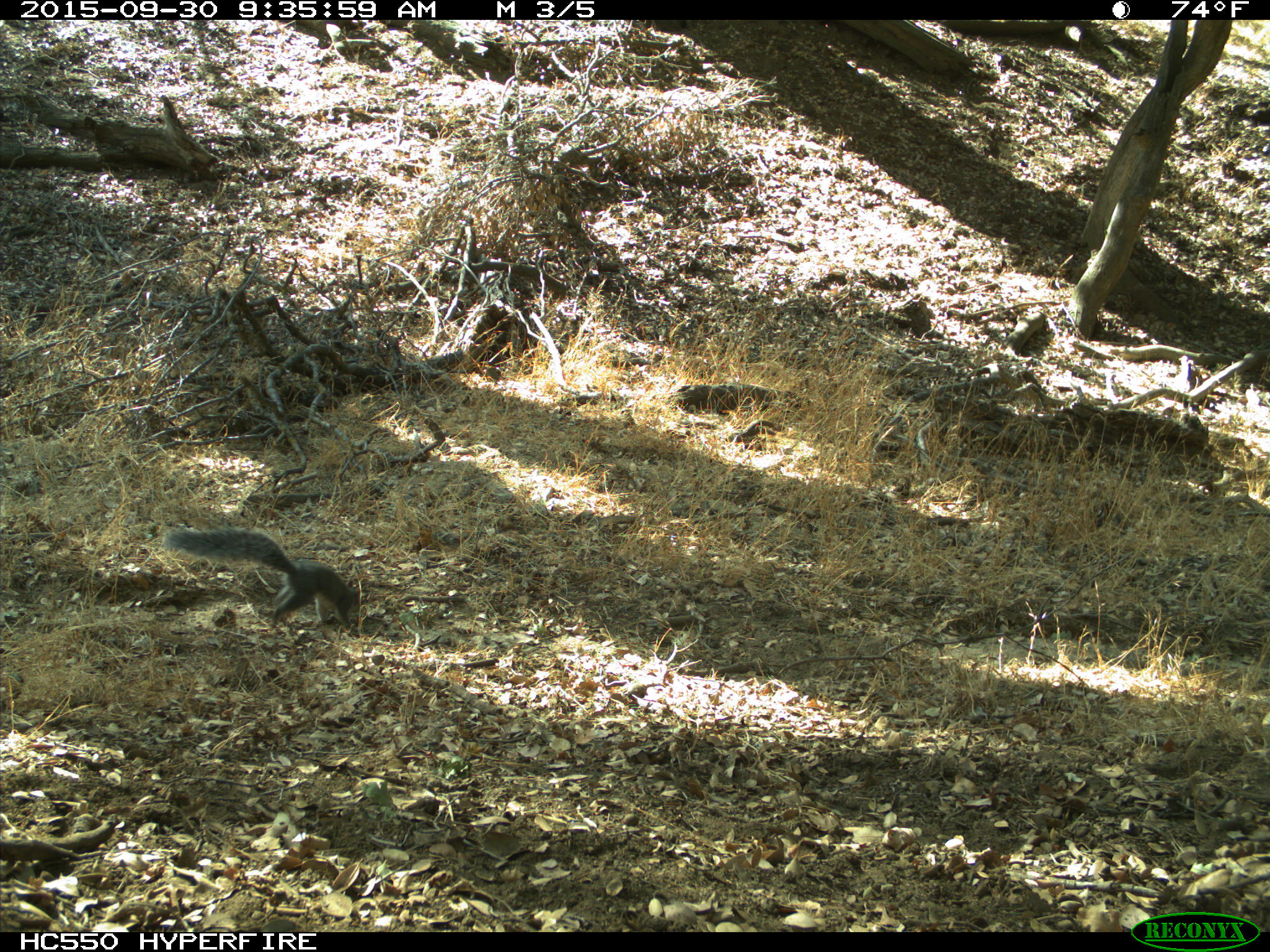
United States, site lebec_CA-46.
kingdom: Animalia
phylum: Chordata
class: Mammalia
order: Rodentia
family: Sciuridae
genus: Sciurus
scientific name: Sciurus carolinensis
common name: eastern gray squirrel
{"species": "Sciurus carolinensis (eastern gray squirrel)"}